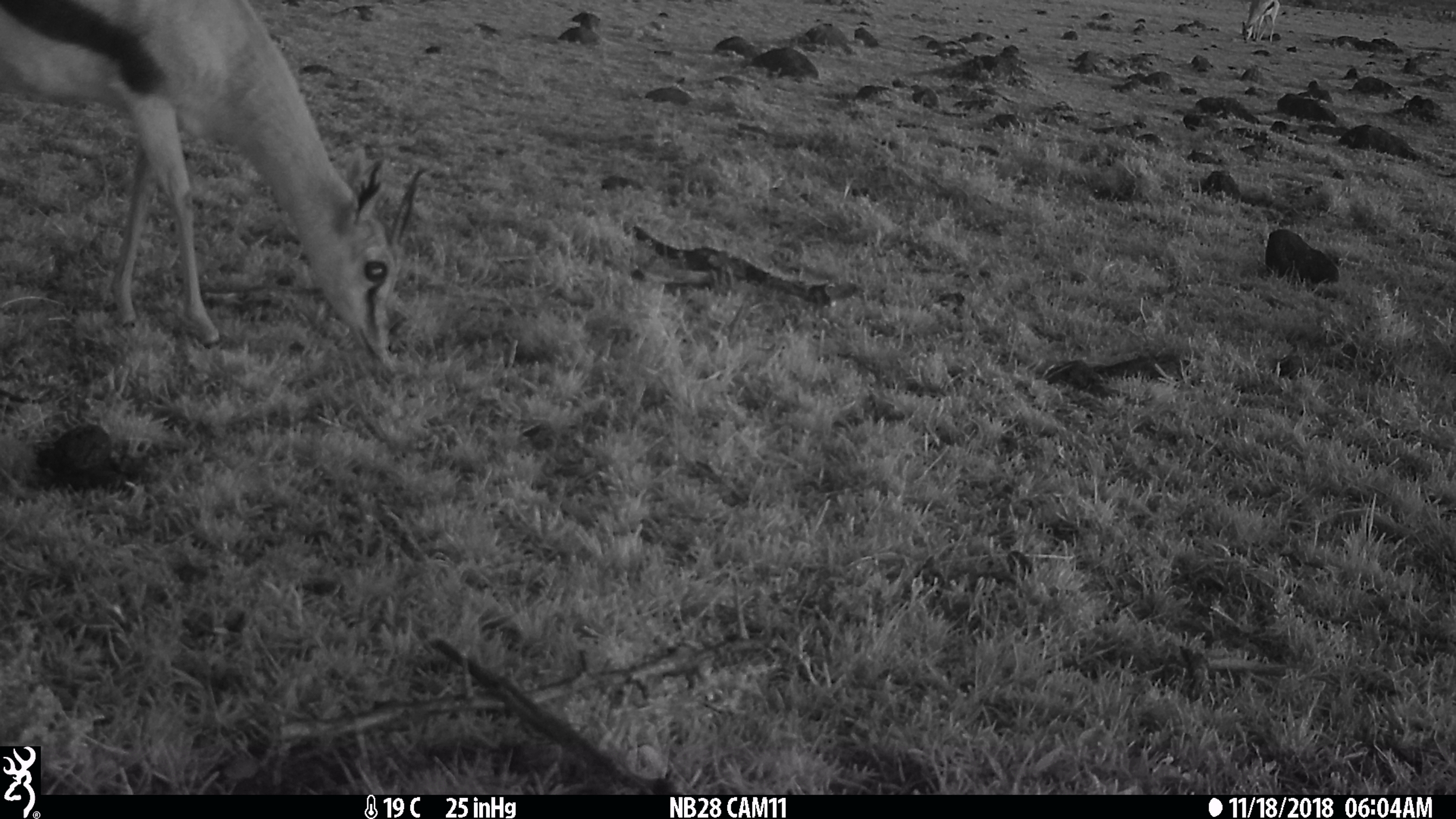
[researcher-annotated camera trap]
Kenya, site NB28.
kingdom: Animalia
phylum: Chordata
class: Mammalia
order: Artiodactyla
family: Bovidae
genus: Eudorcas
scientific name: Eudorcas thomsonii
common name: thomon's gazelle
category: gazelle thomsons